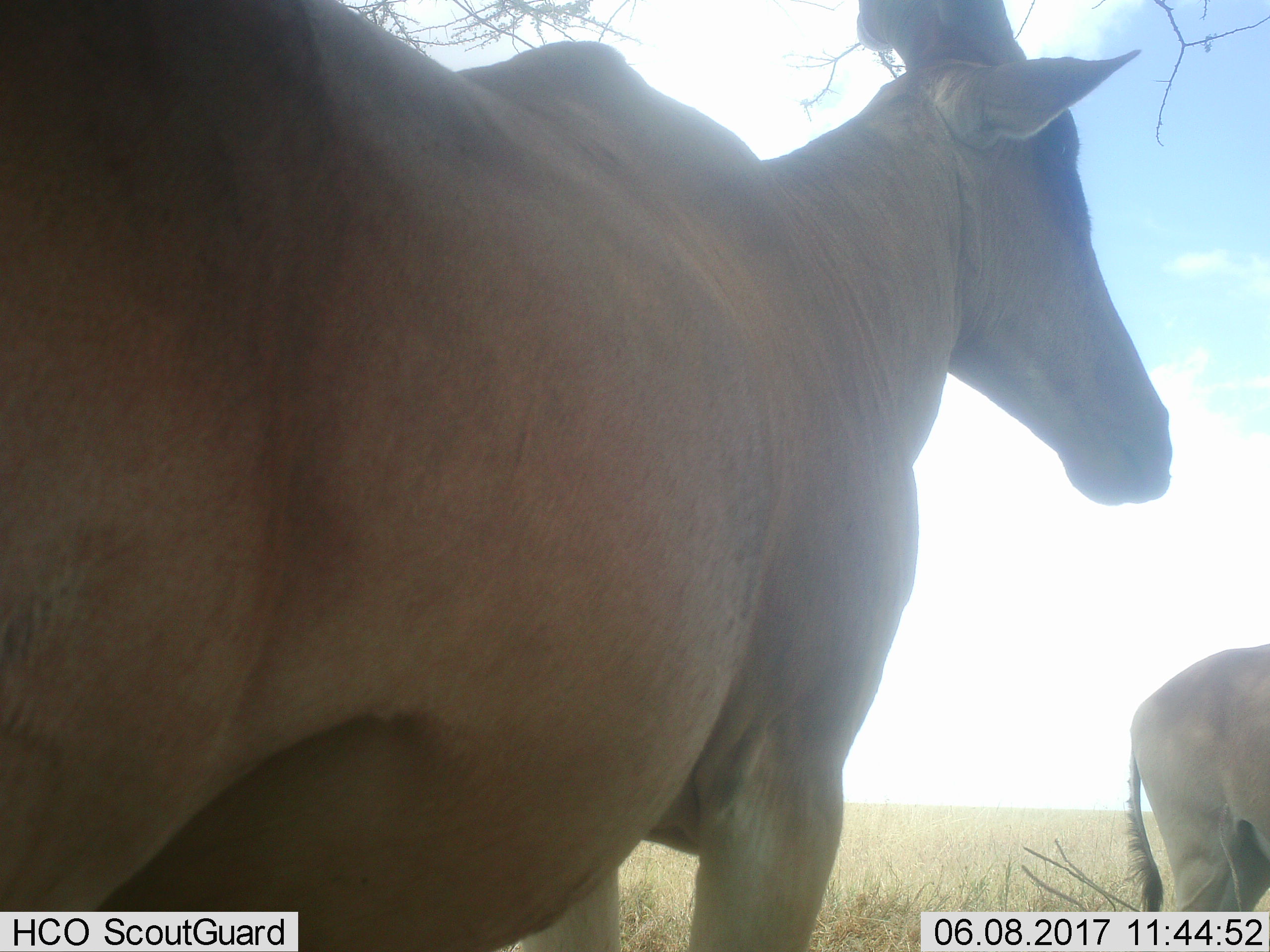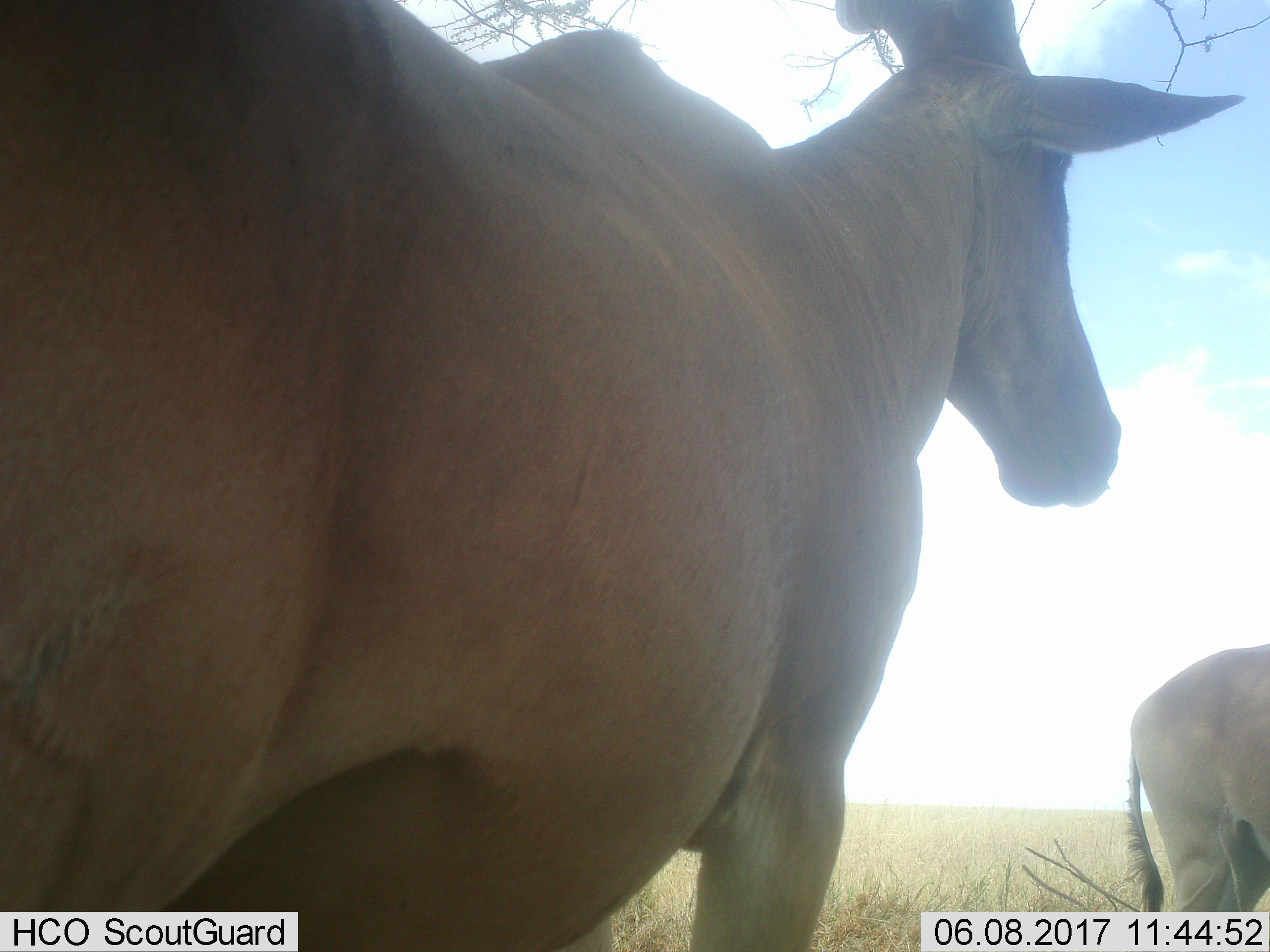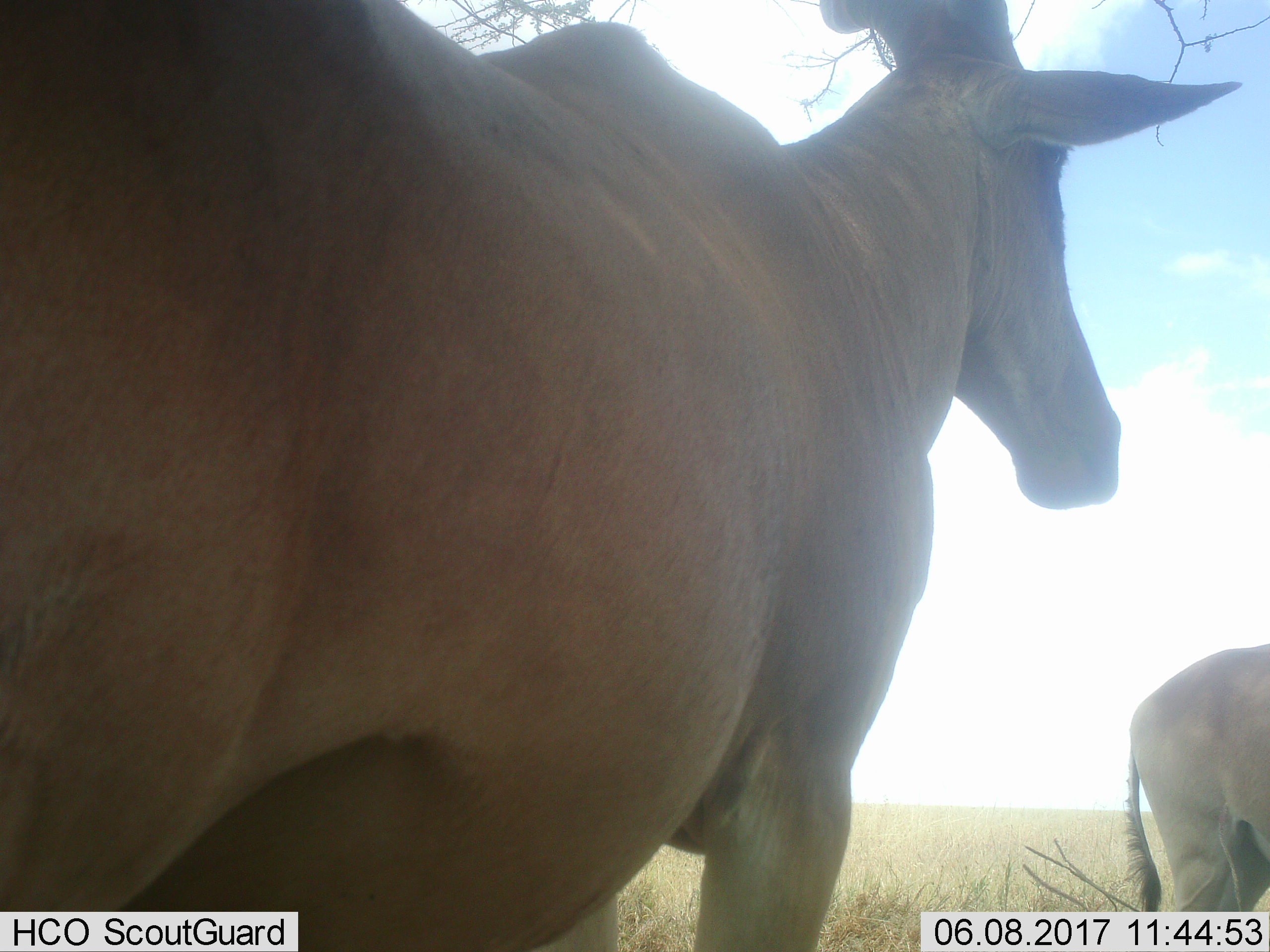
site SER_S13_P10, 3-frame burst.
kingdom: Animalia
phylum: Chordata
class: Mammalia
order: Artiodactyla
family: Bovidae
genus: Alcelaphus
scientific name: Alcelaphus buselaphus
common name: hartebeest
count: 2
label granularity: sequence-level